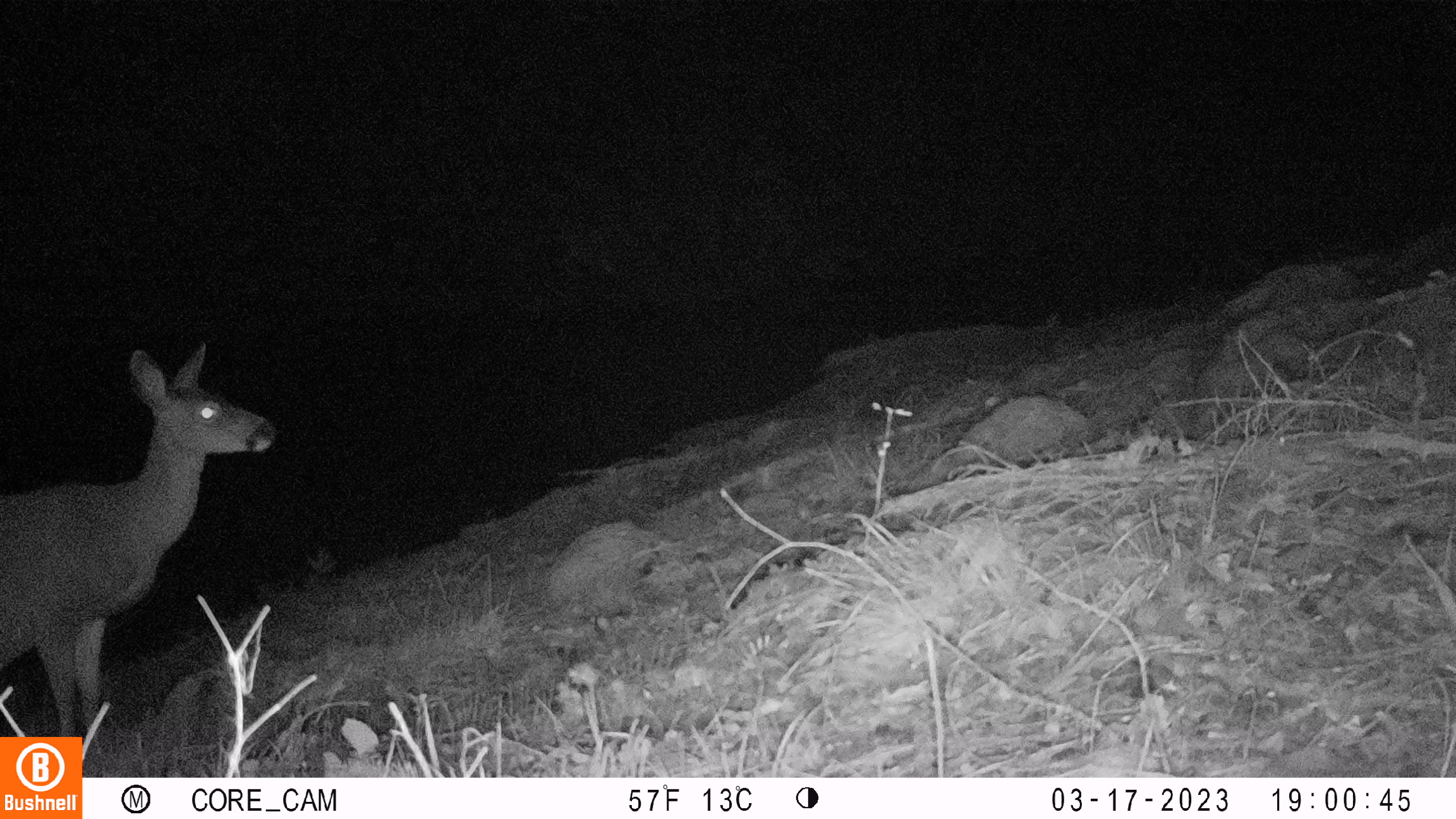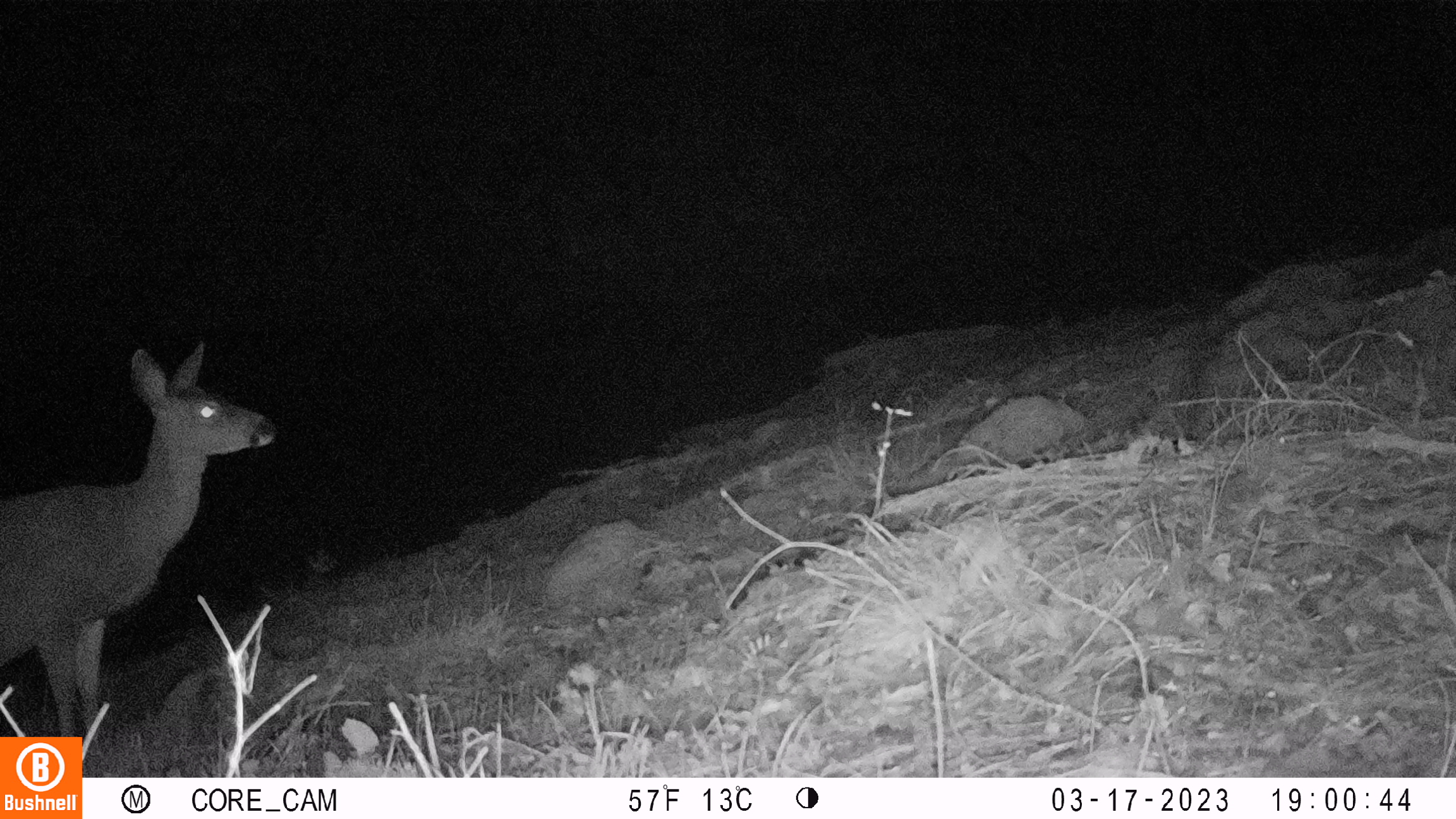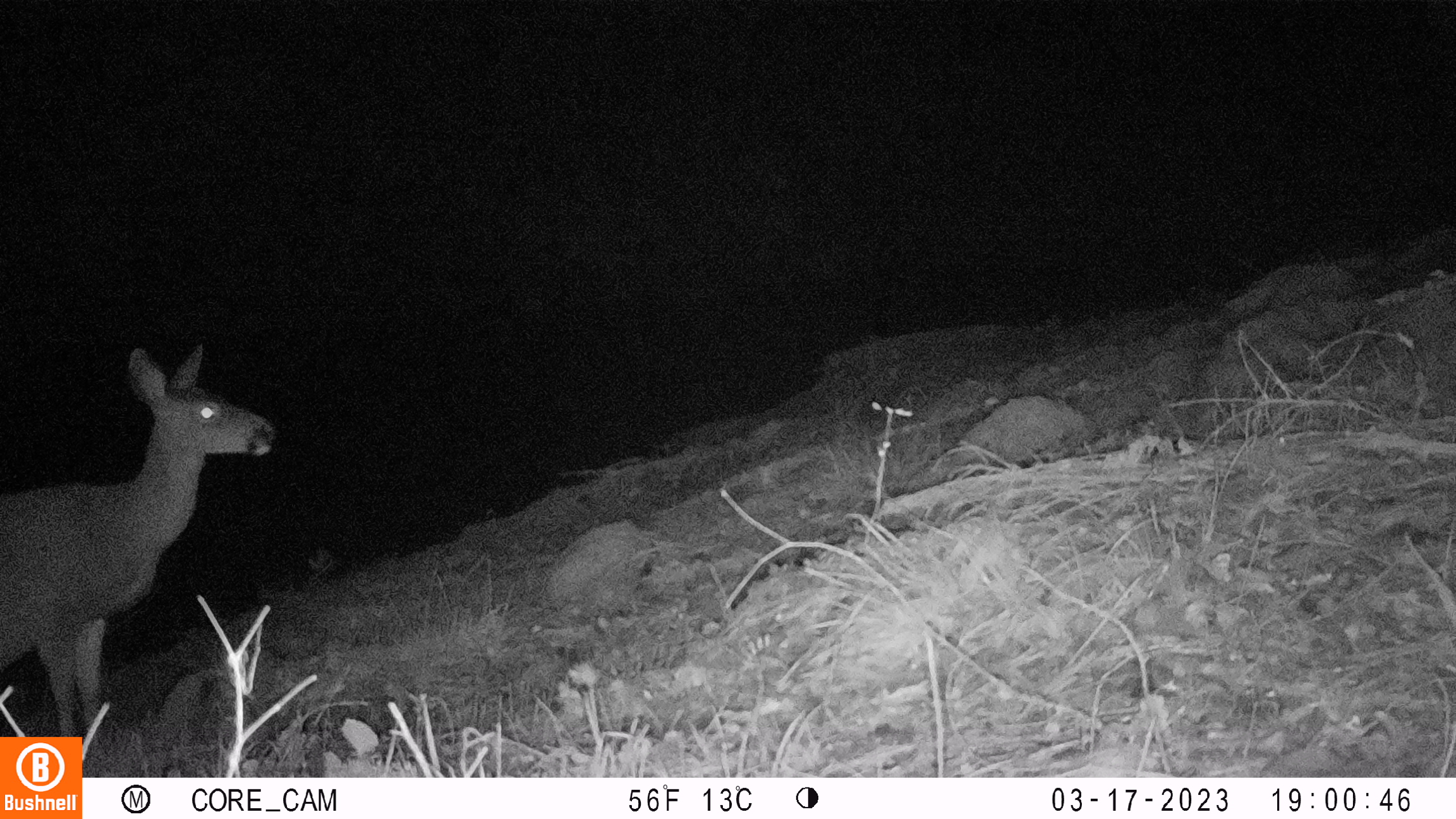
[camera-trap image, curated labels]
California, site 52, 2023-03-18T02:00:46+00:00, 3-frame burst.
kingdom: Animalia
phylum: Chordata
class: Mammalia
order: Artiodactyla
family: Cervidae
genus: Odocoileus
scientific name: Odocoileus hemionus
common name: mule deer